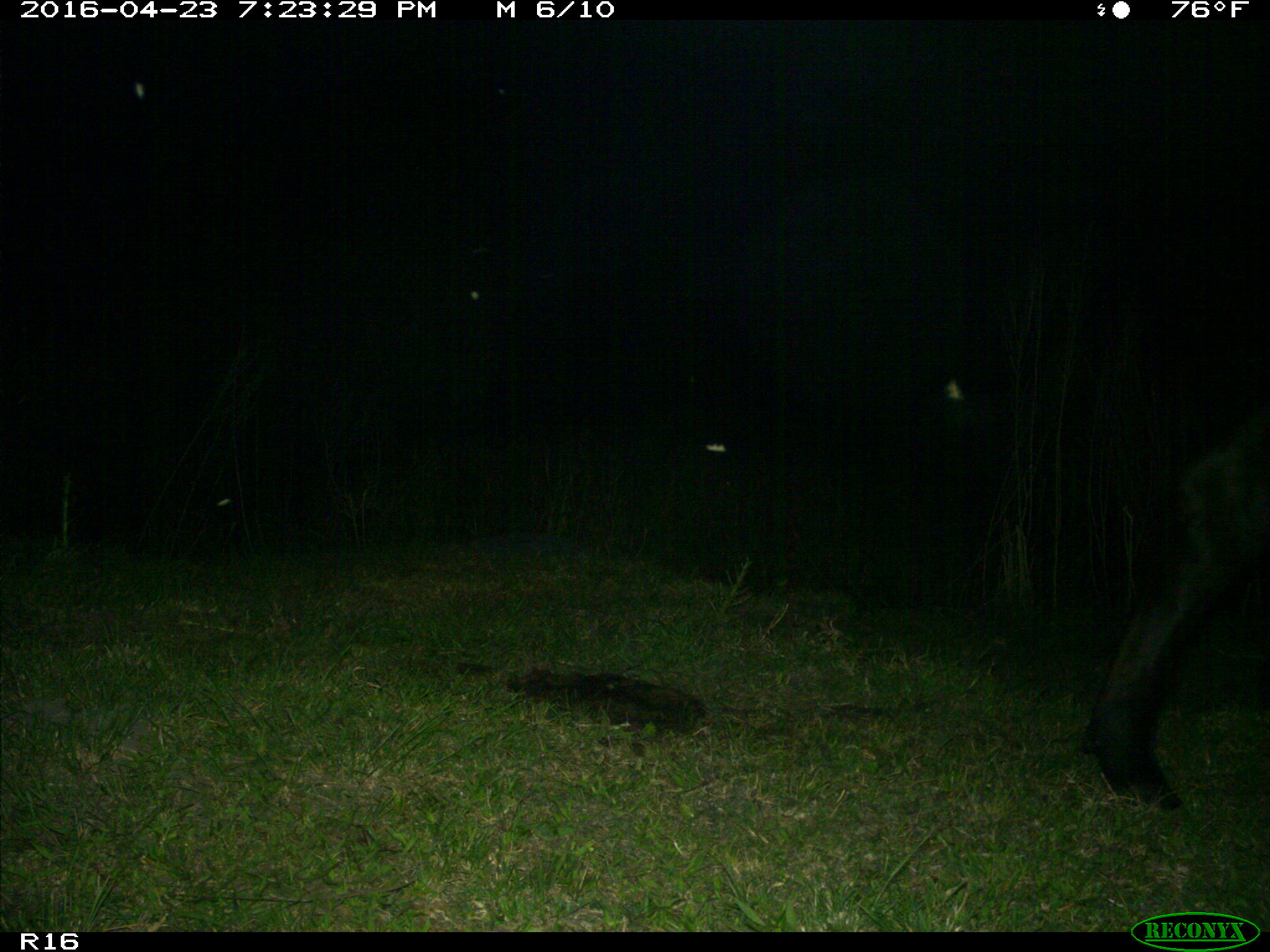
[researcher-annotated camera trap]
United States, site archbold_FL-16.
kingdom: Animalia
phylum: Chordata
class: Mammalia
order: Artiodactyla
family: Bovidae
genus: Bos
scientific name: Bos taurus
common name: domestic cow